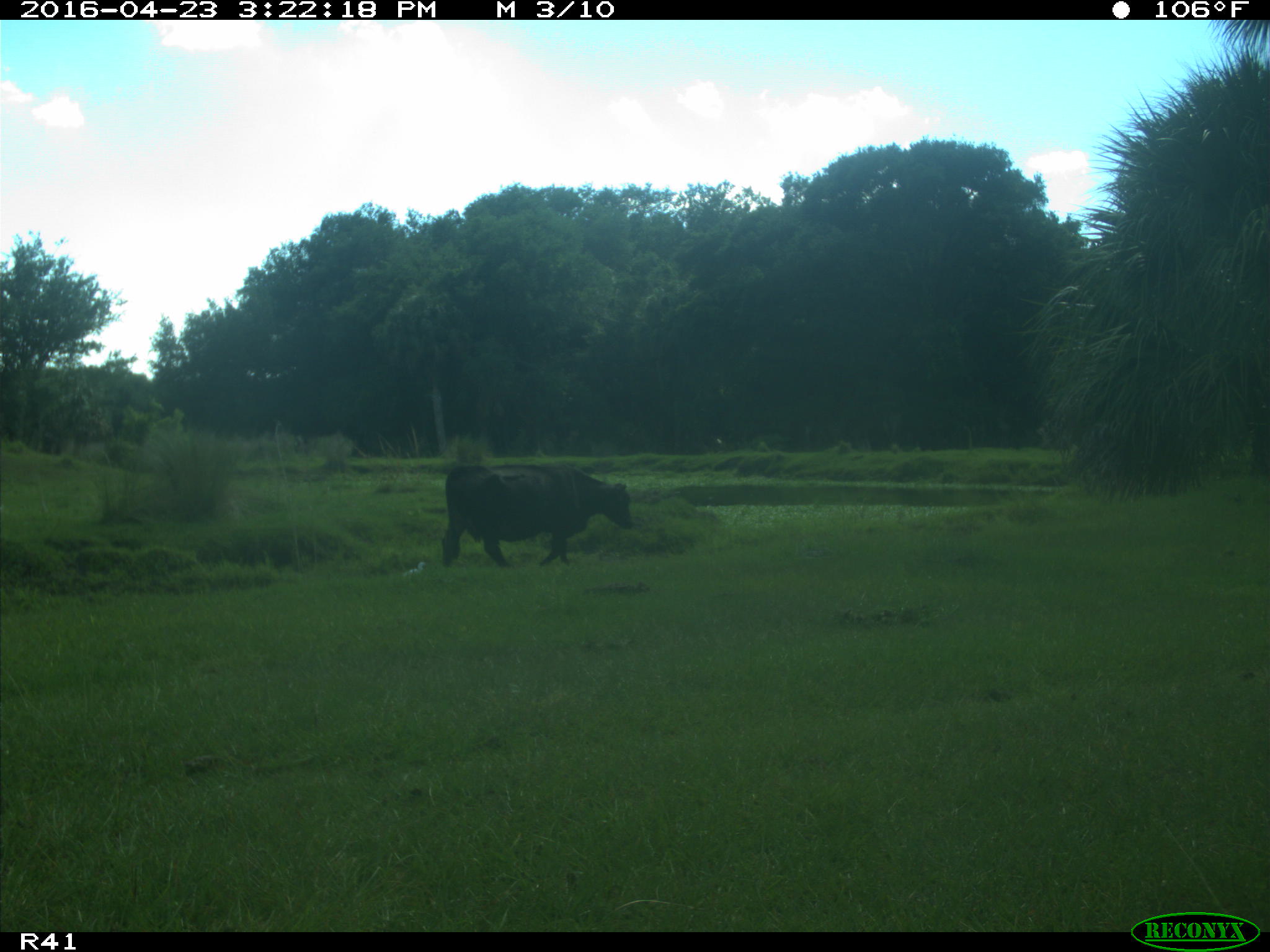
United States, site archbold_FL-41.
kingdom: Animalia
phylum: Chordata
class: Mammalia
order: Artiodactyla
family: Bovidae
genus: Bos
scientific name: Bos taurus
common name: domestic cow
Bos taurus (domestic cow).